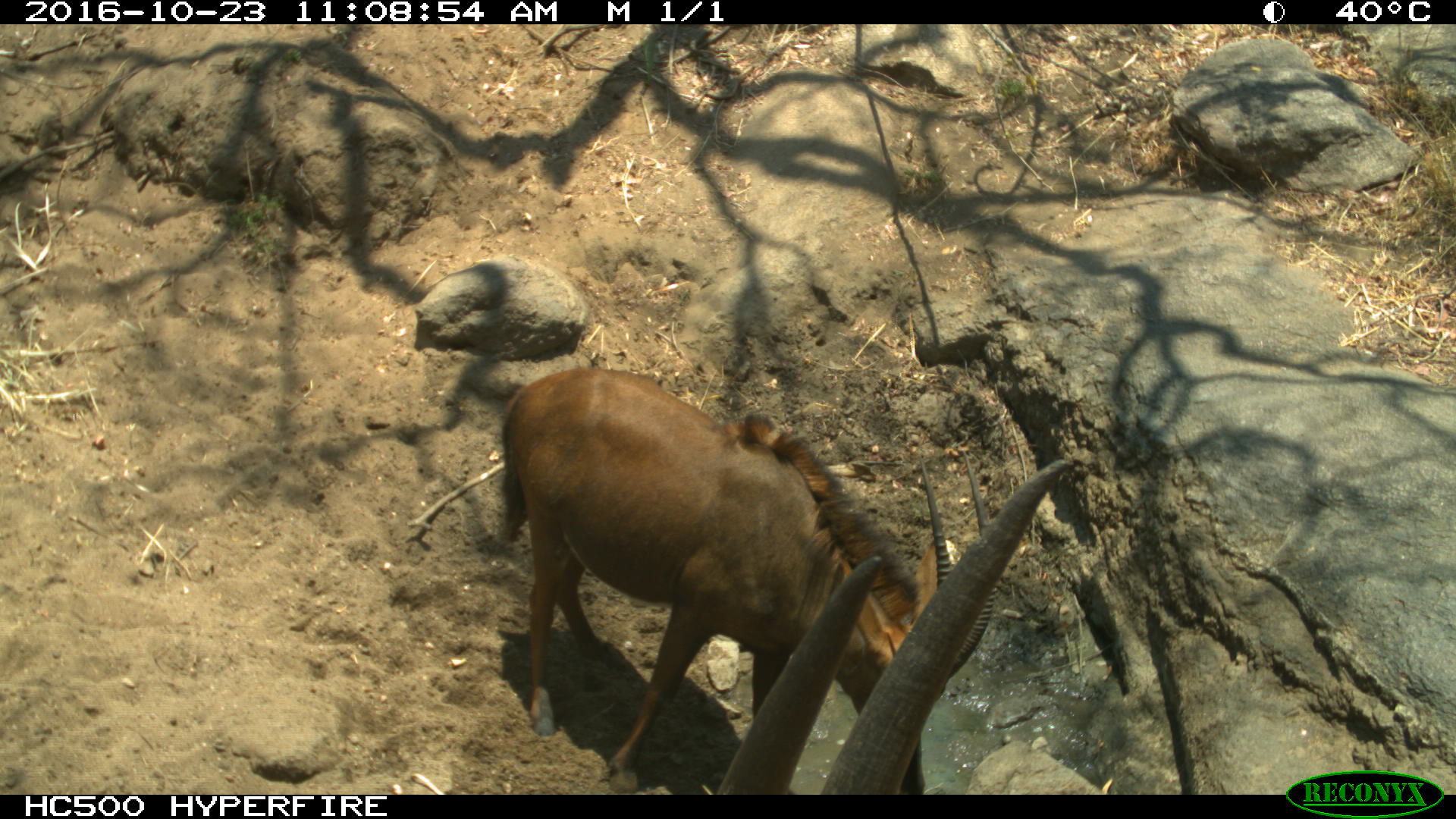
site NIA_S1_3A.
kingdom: Animalia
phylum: Chordata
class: Mammalia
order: Artiodactyla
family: Bovidae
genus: Hippotragus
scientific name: Hippotragus niger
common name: sable antelope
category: sable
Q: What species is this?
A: Sable (sable antelope) (Hippotragus niger).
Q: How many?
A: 2.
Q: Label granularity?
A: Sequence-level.